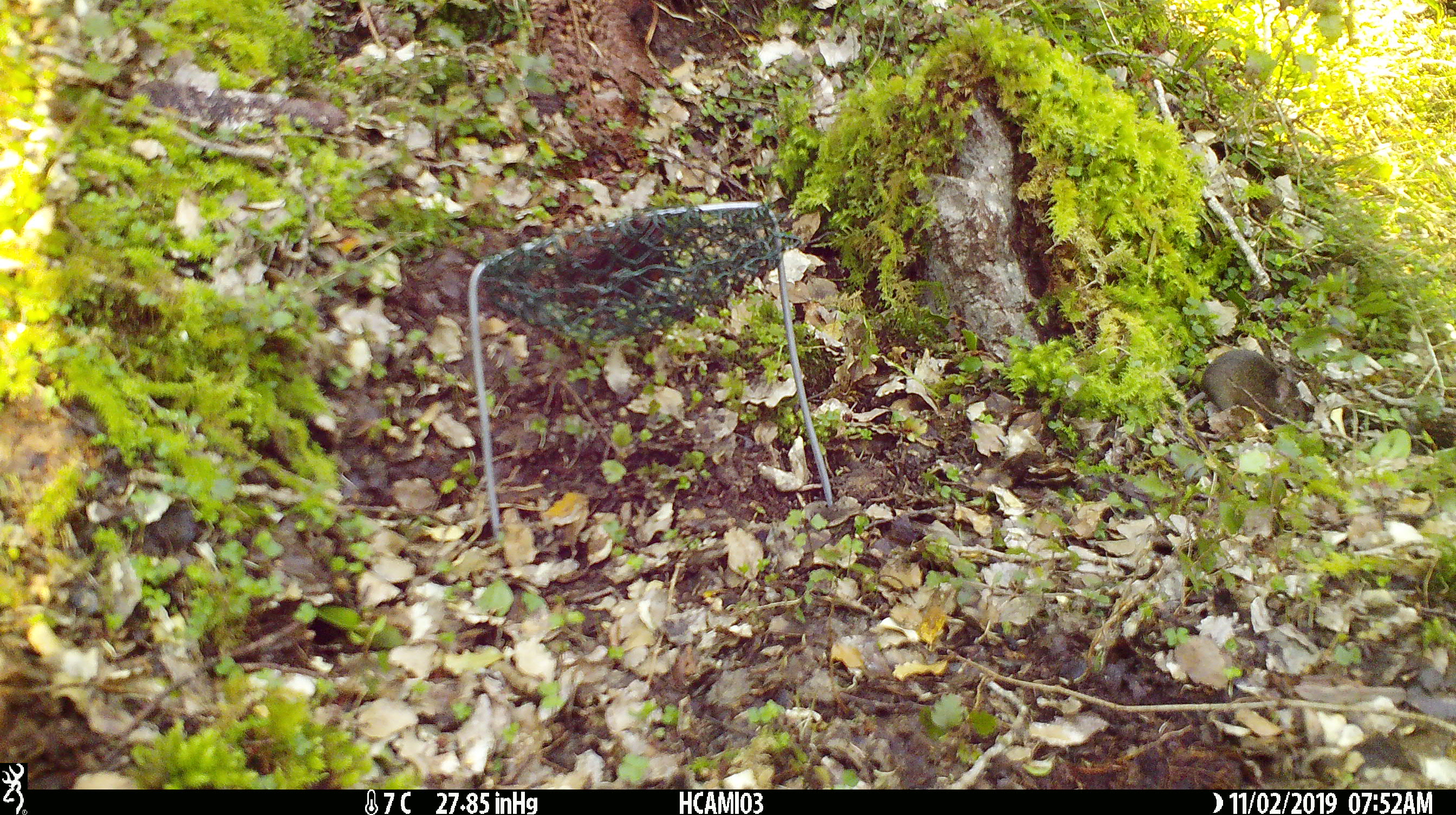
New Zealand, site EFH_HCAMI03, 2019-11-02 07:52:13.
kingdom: Animalia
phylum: Chordata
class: Mammalia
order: Rodentia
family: Muridae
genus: Mus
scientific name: Mus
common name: mouse